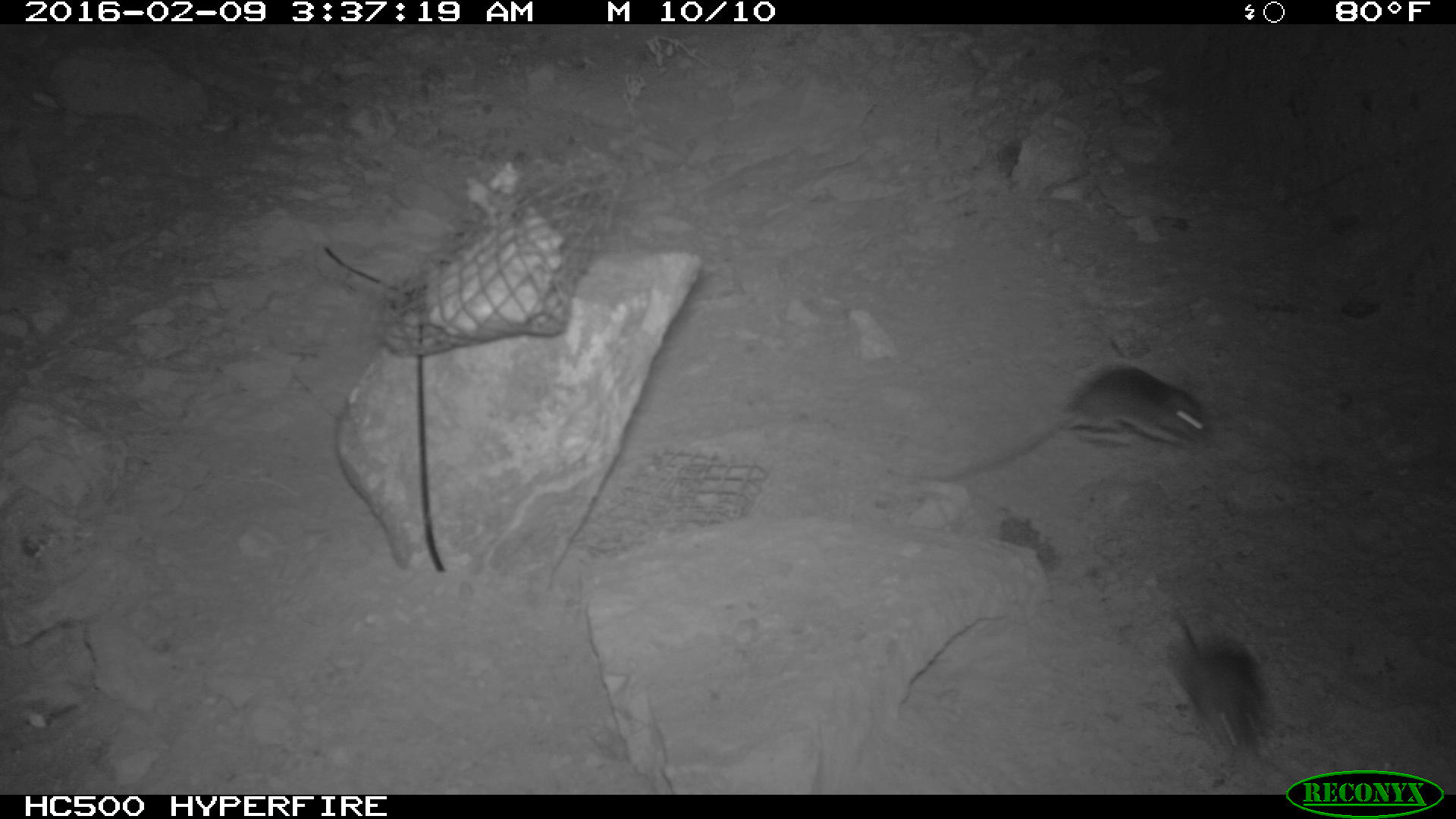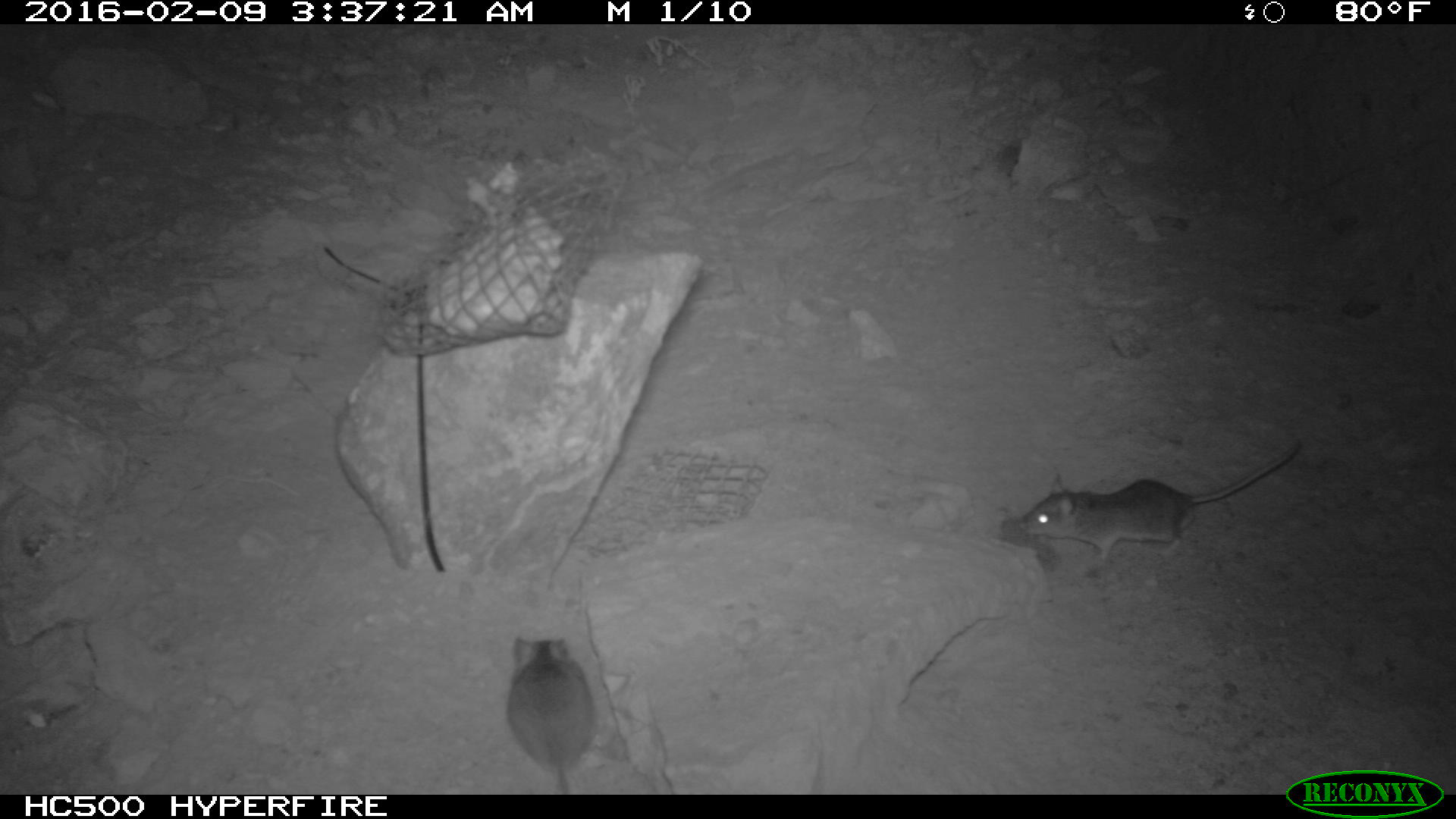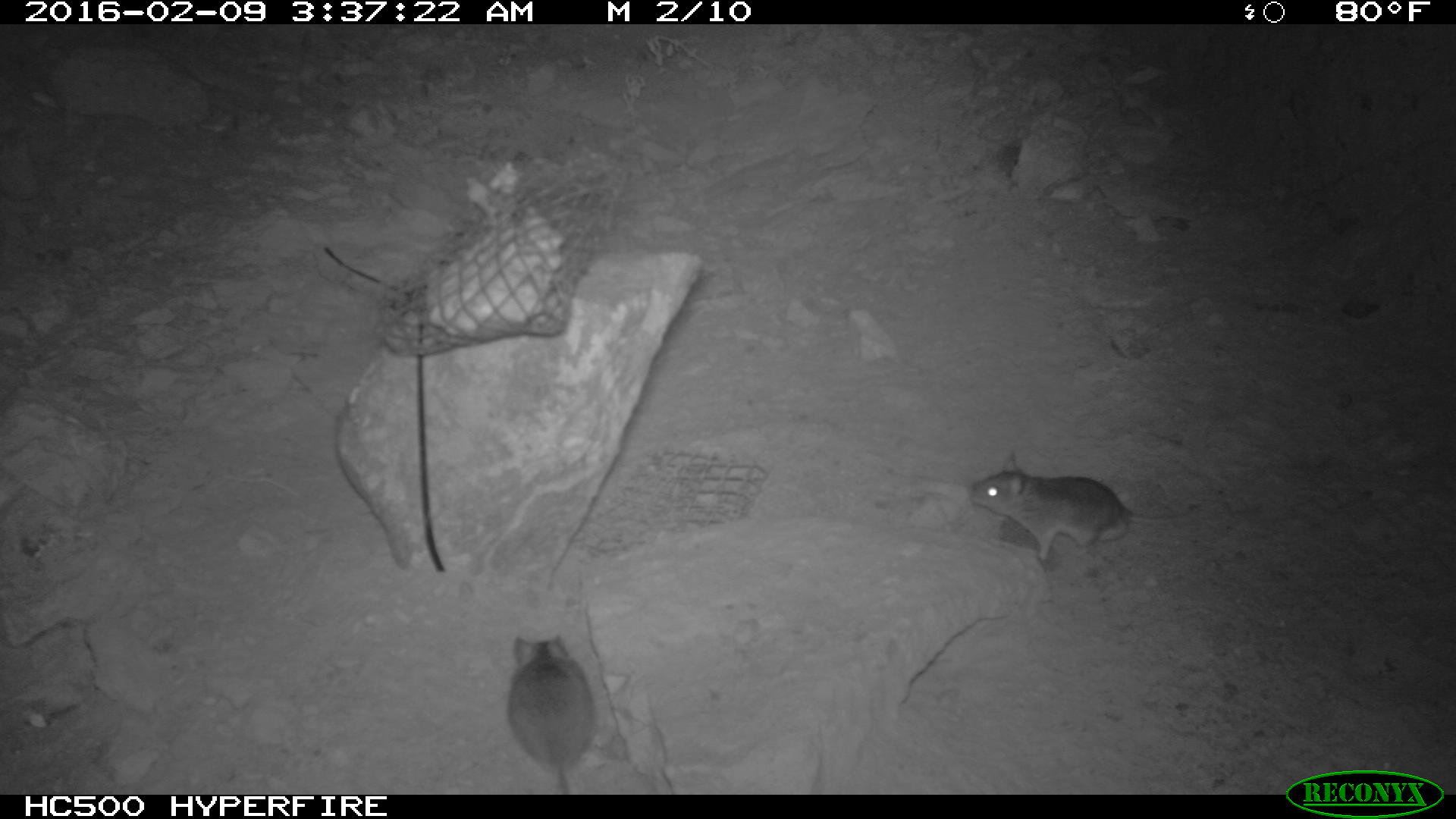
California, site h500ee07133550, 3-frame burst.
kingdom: Animalia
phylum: Chordata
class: Mammalia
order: Rodentia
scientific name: Rodentia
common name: rodent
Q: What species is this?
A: Rodent (Rodentia).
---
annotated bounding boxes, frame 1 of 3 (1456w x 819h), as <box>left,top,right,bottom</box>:
rodent: <box>919,365,1211,482</box>; <box>1166,601,1272,758</box>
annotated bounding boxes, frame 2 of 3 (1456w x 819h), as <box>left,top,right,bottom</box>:
rodent: <box>1018,438,1307,564</box>; <box>504,633,596,795</box>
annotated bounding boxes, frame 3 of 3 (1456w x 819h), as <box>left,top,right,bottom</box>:
rodent: <box>968,445,1197,565</box>; <box>506,632,596,794</box>